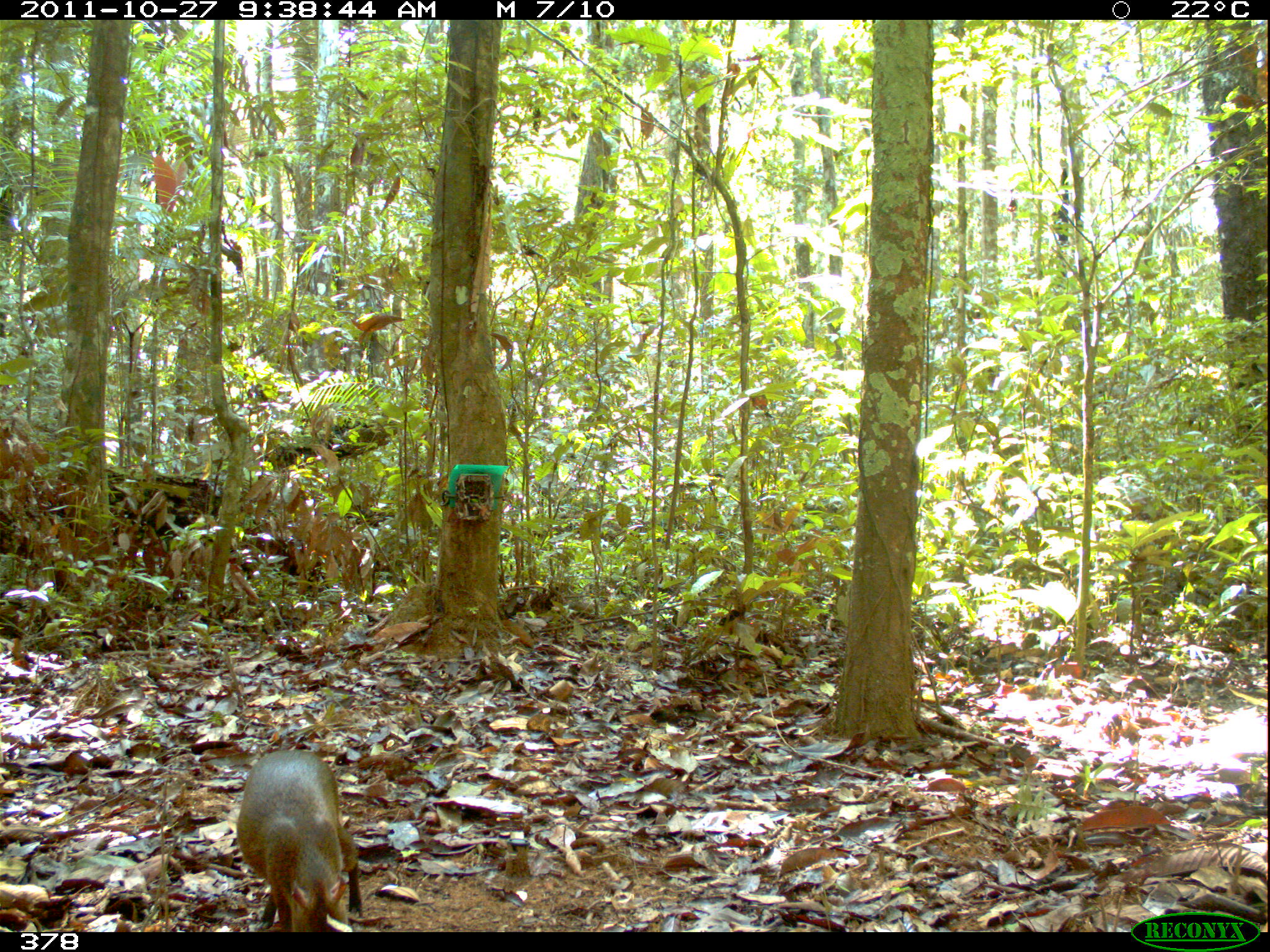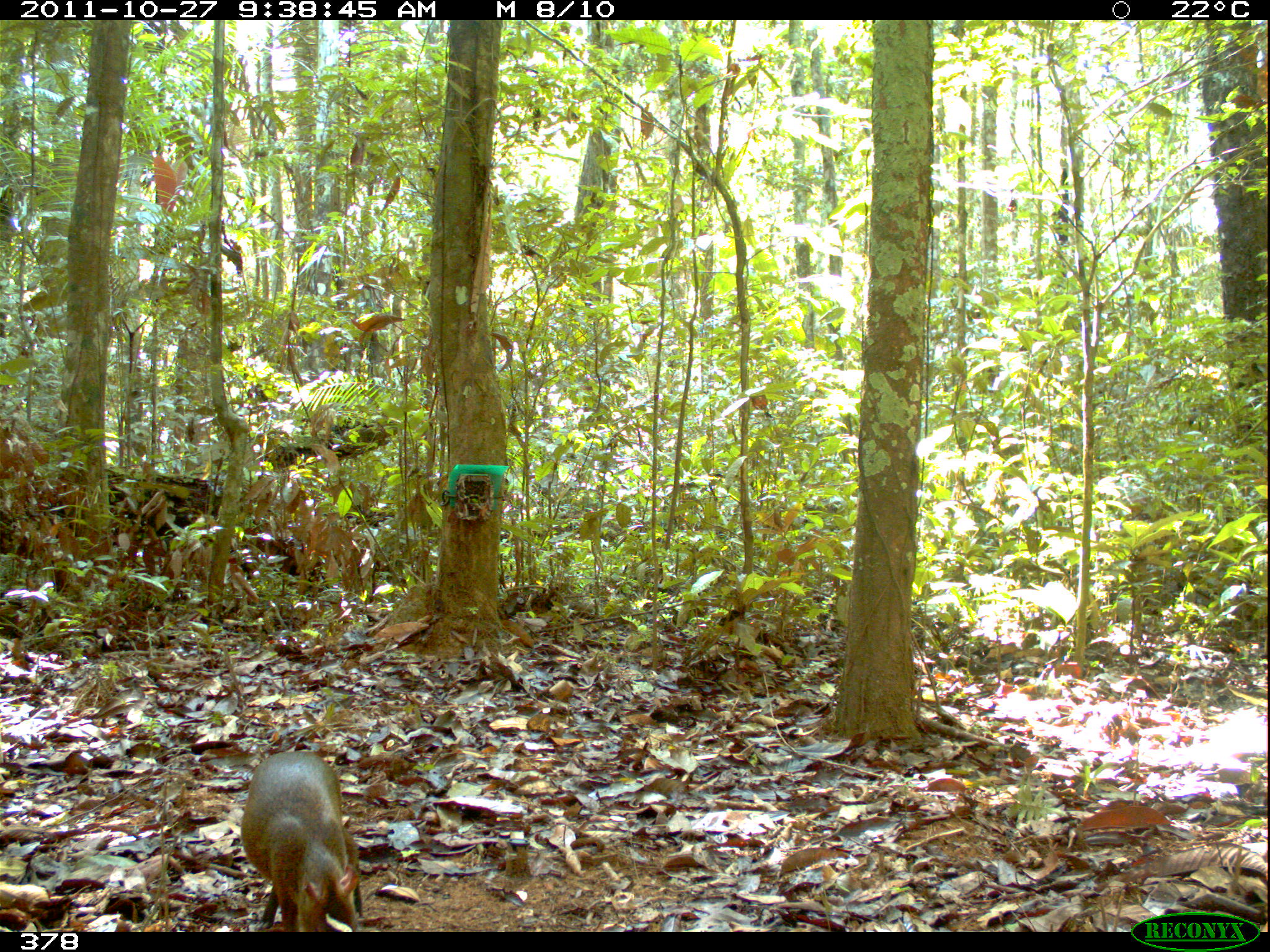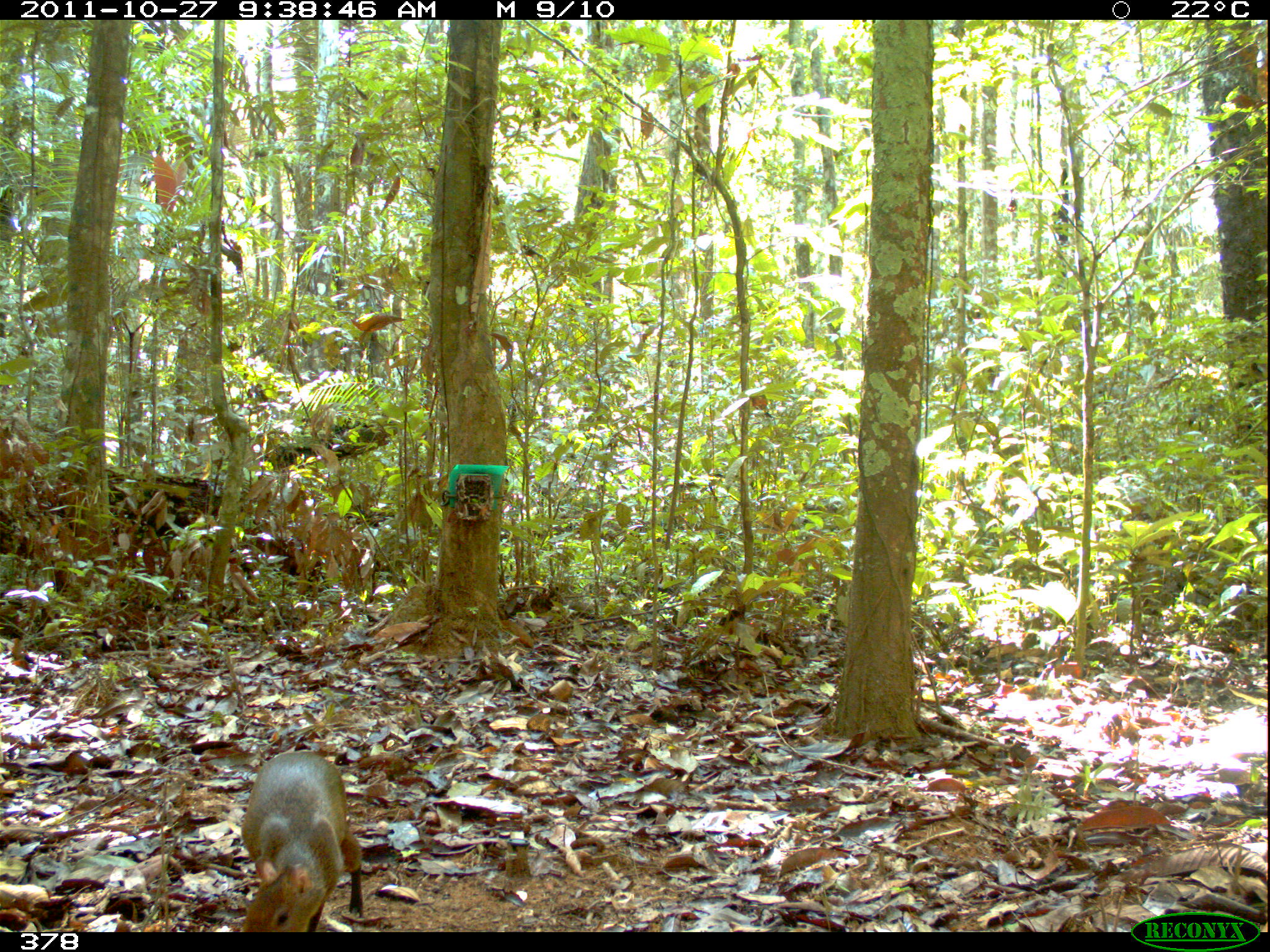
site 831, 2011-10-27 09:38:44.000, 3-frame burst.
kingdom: Animalia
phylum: Chordata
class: Mammalia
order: Rodentia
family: Dasyproctidae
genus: Dasyprocta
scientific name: Dasyprocta punctata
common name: central american agouti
Dasyprocta punctata (central american agouti).